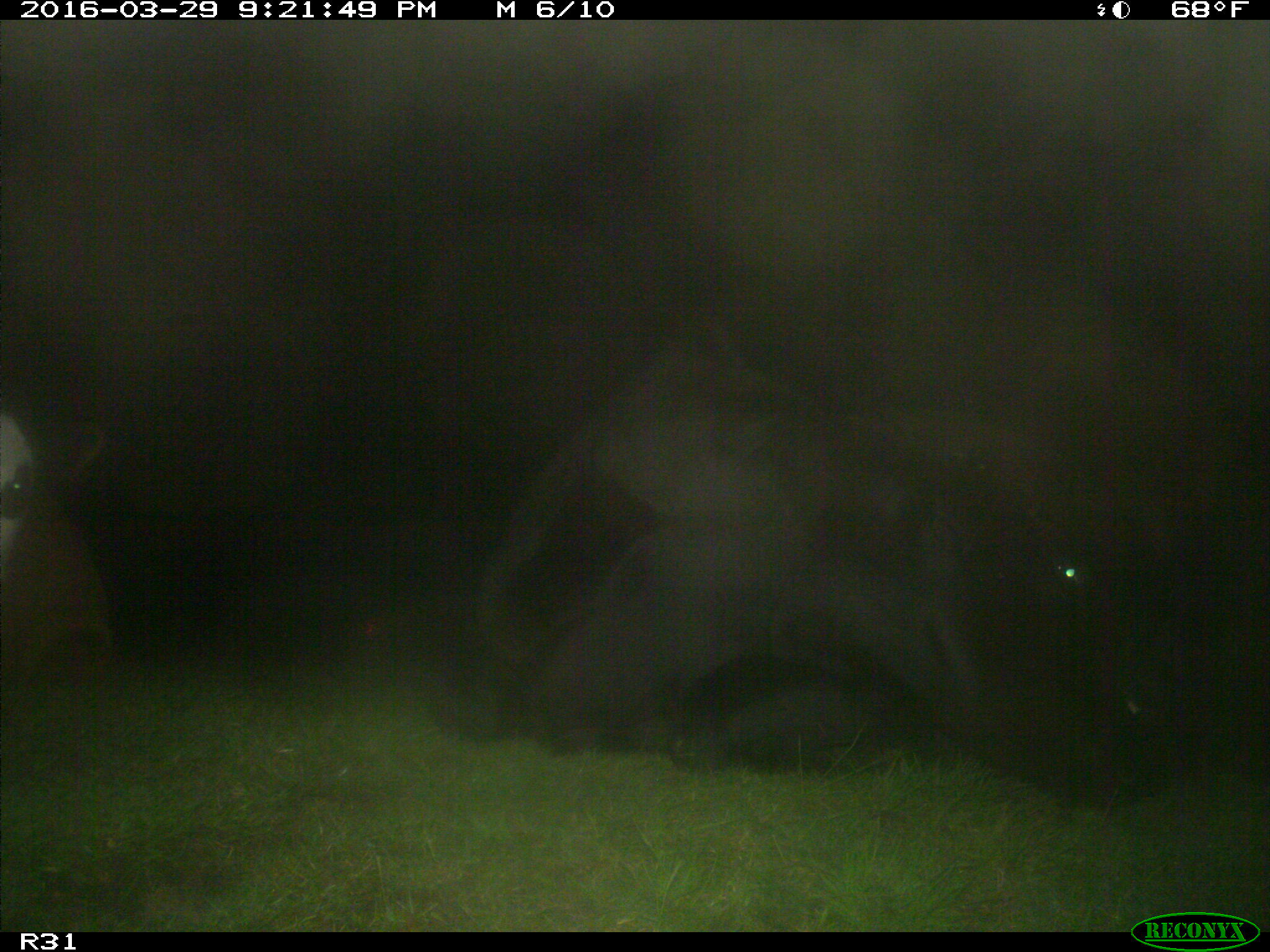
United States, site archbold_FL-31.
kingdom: Animalia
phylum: Chordata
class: Mammalia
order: Artiodactyla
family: Bovidae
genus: Bos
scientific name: Bos taurus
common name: domestic cow